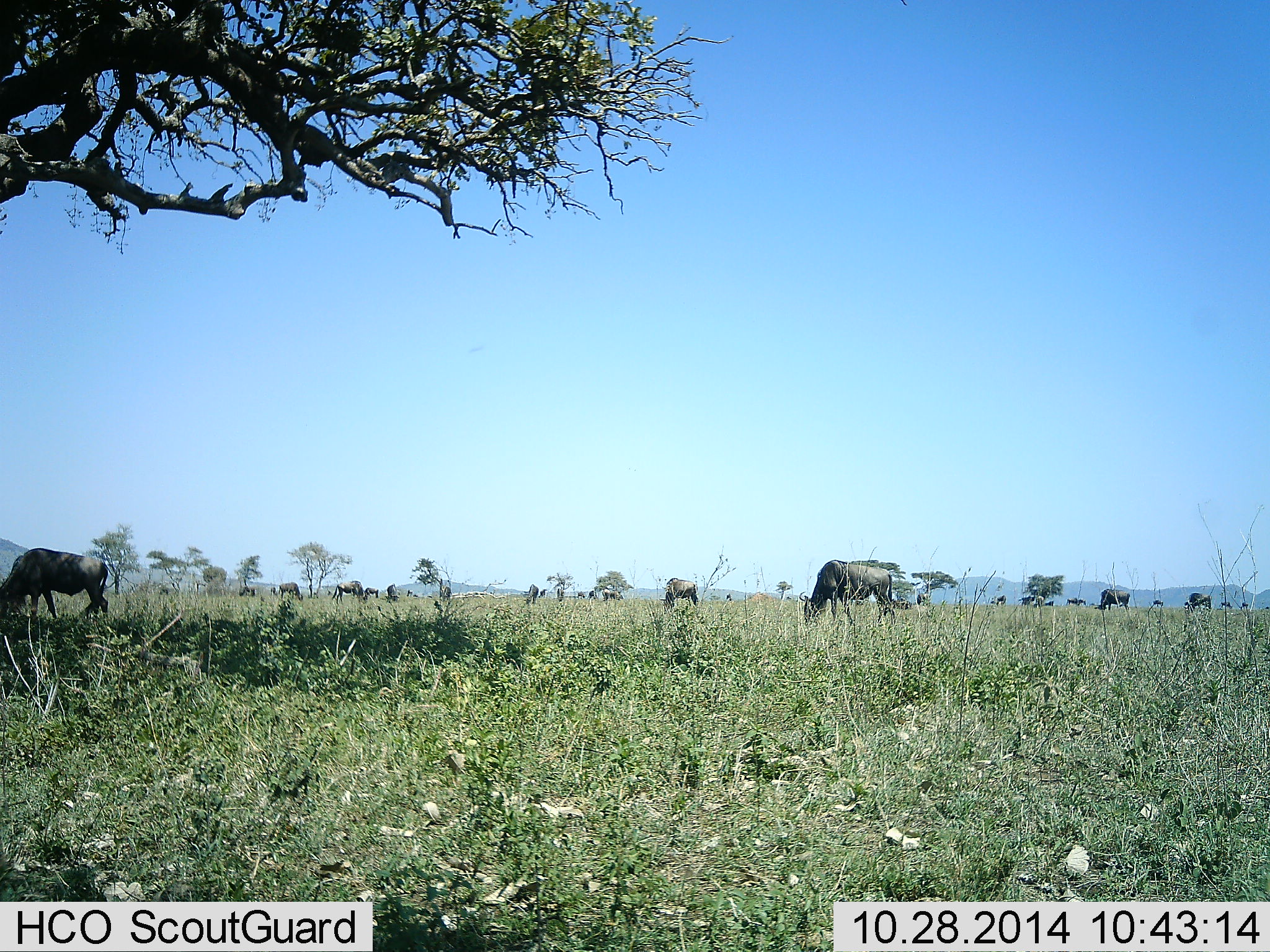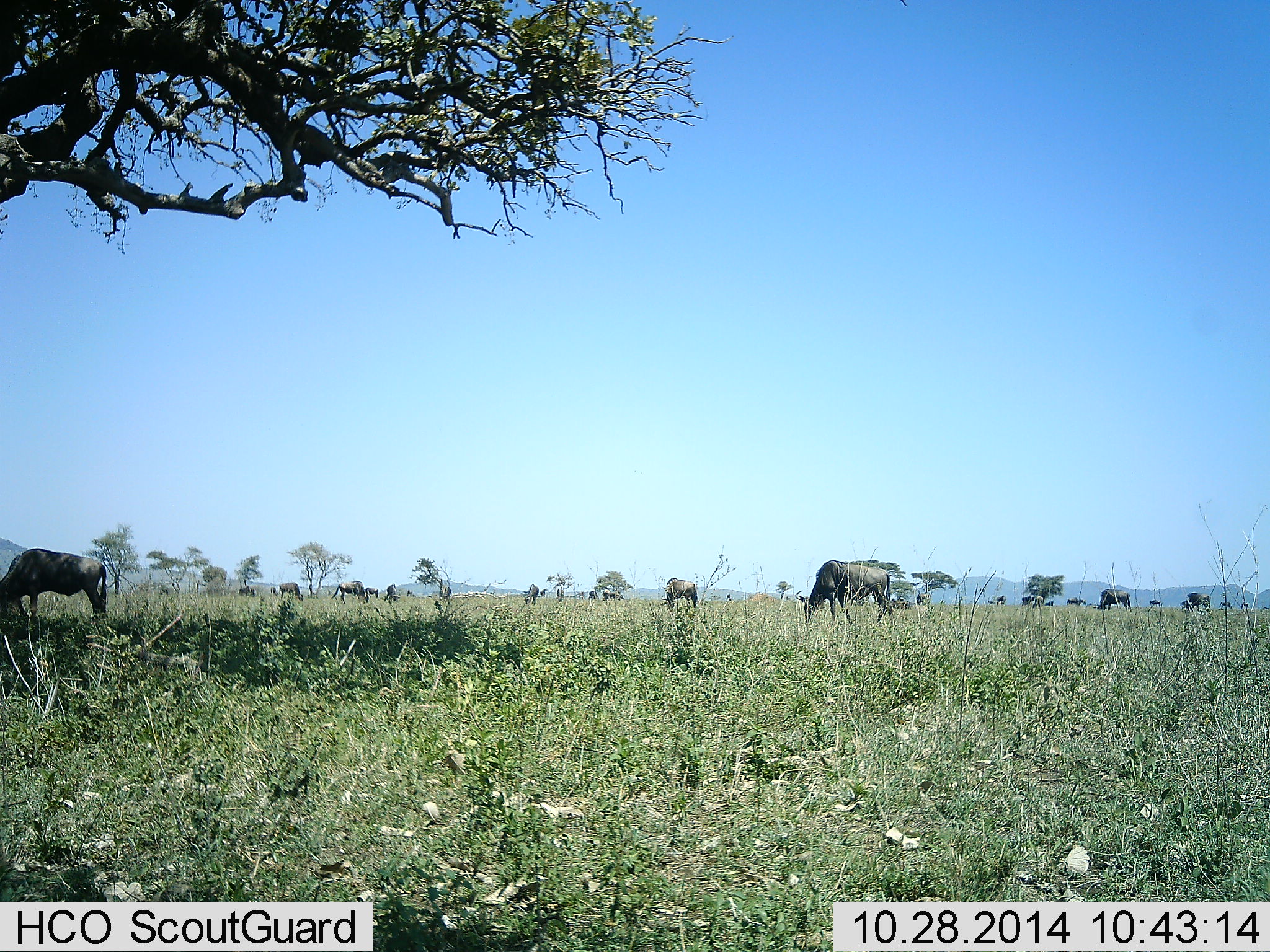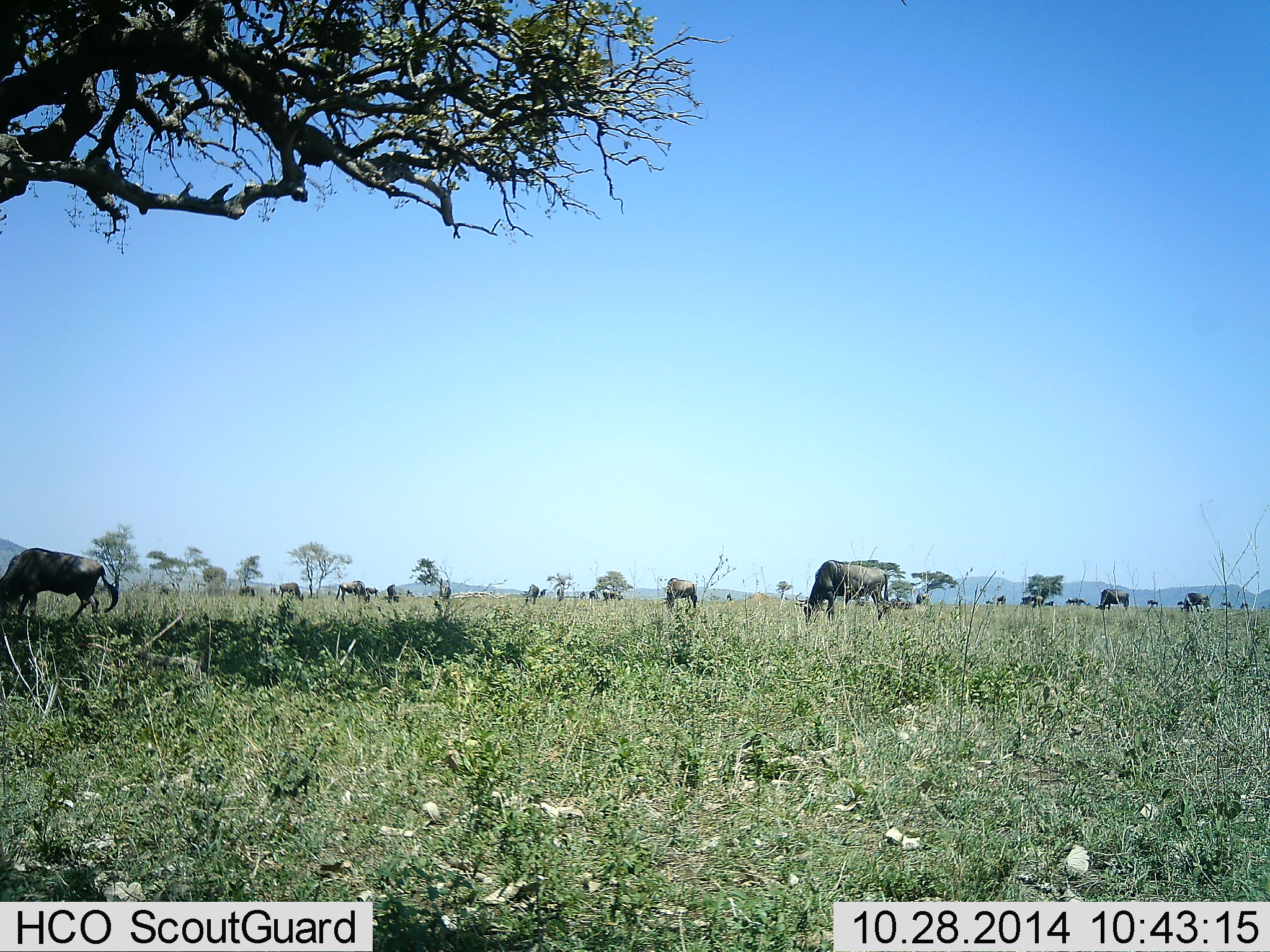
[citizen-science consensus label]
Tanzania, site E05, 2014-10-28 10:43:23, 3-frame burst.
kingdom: Animalia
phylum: Chordata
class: Mammalia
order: Artiodactyla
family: Bovidae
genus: Connochaetes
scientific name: Connochaetes taurinus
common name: blue wildebeest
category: wildebeest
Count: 11-50.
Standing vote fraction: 20%.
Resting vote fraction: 0%.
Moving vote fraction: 10%.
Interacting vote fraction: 0%.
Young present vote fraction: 0%.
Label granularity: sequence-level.